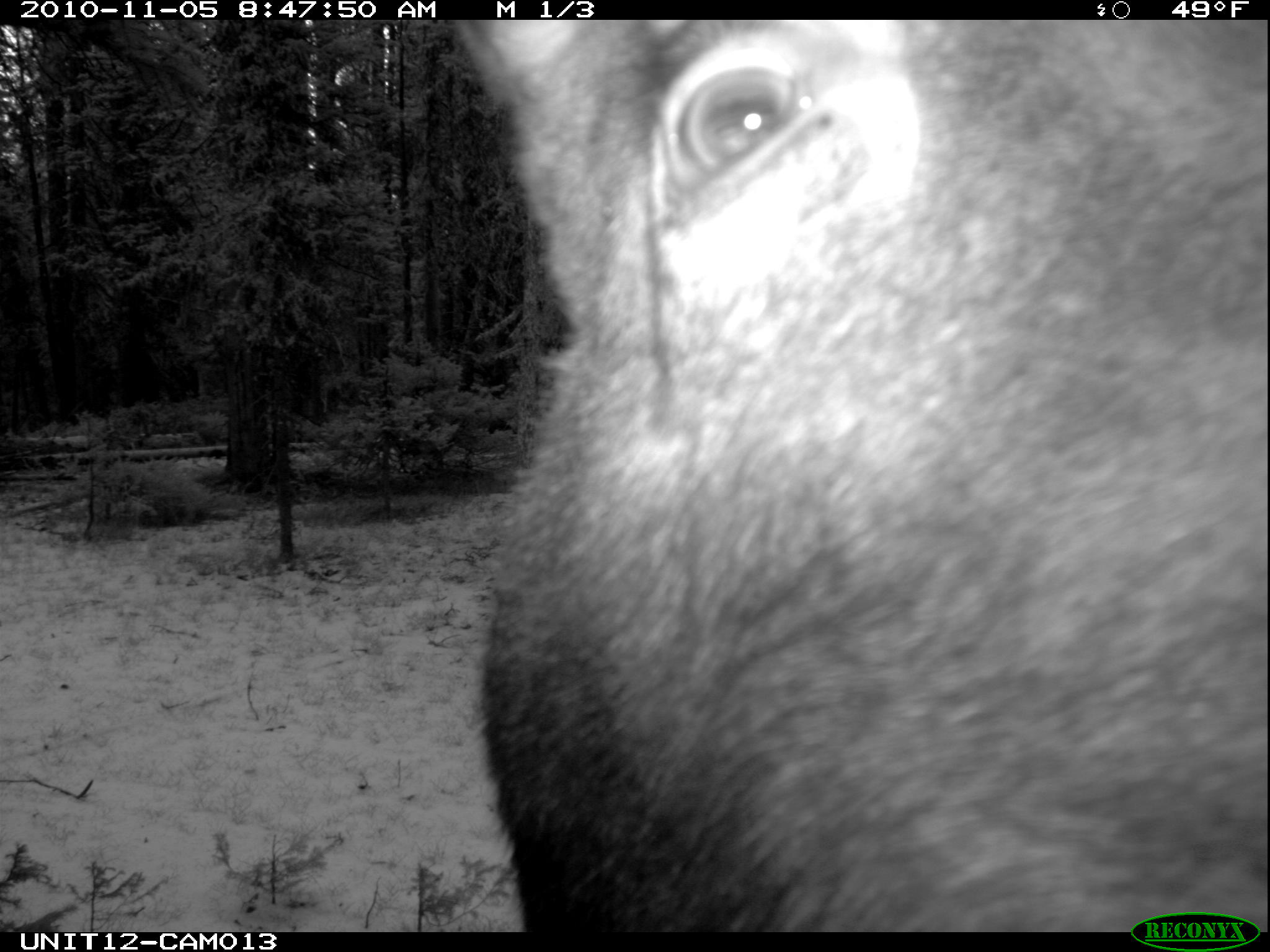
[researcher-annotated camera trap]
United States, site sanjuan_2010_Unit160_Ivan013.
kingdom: Animalia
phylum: Chordata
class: Mammalia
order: Artiodactyla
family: Cervidae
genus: Alces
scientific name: Alces alces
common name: moose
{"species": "Alces alces (moose)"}